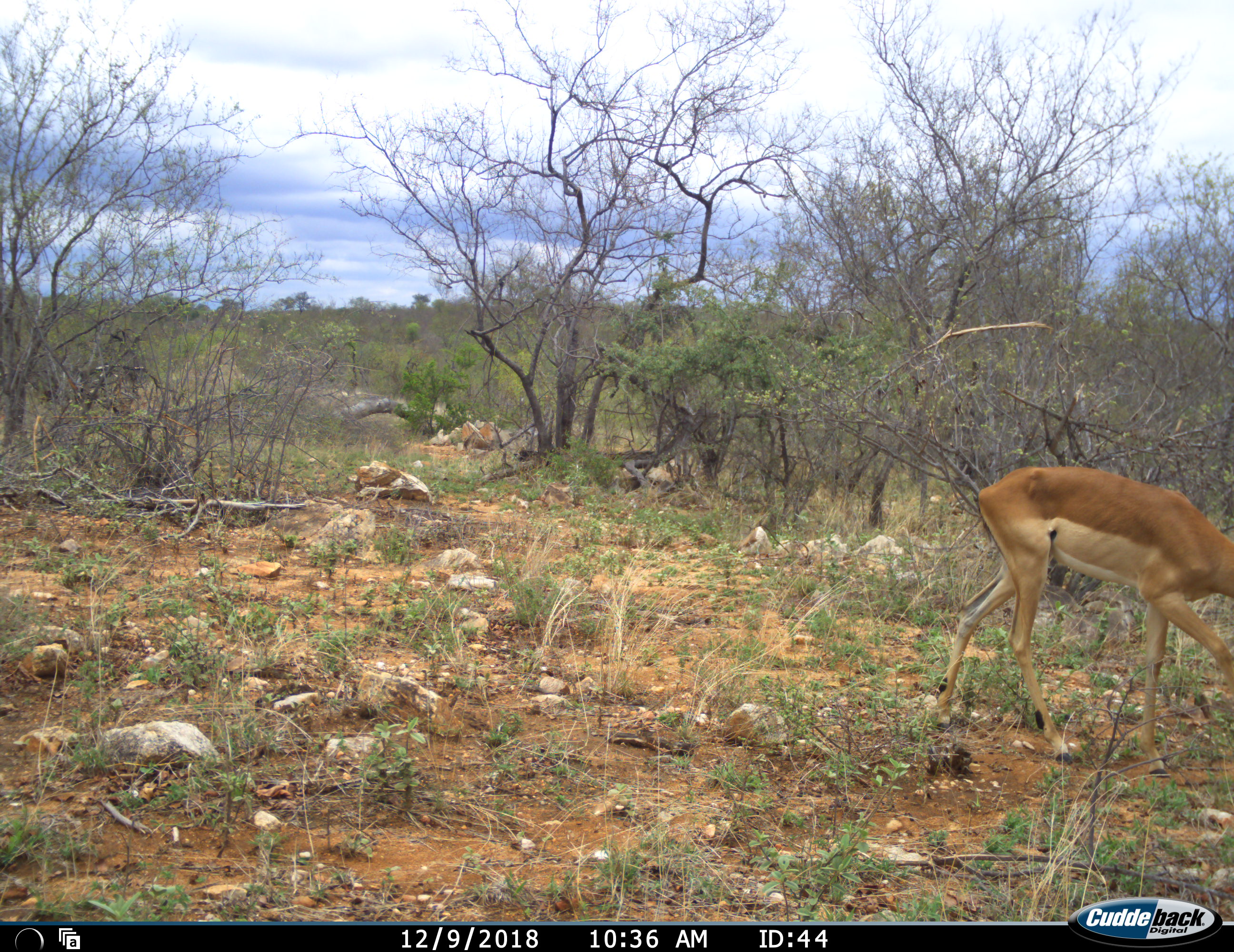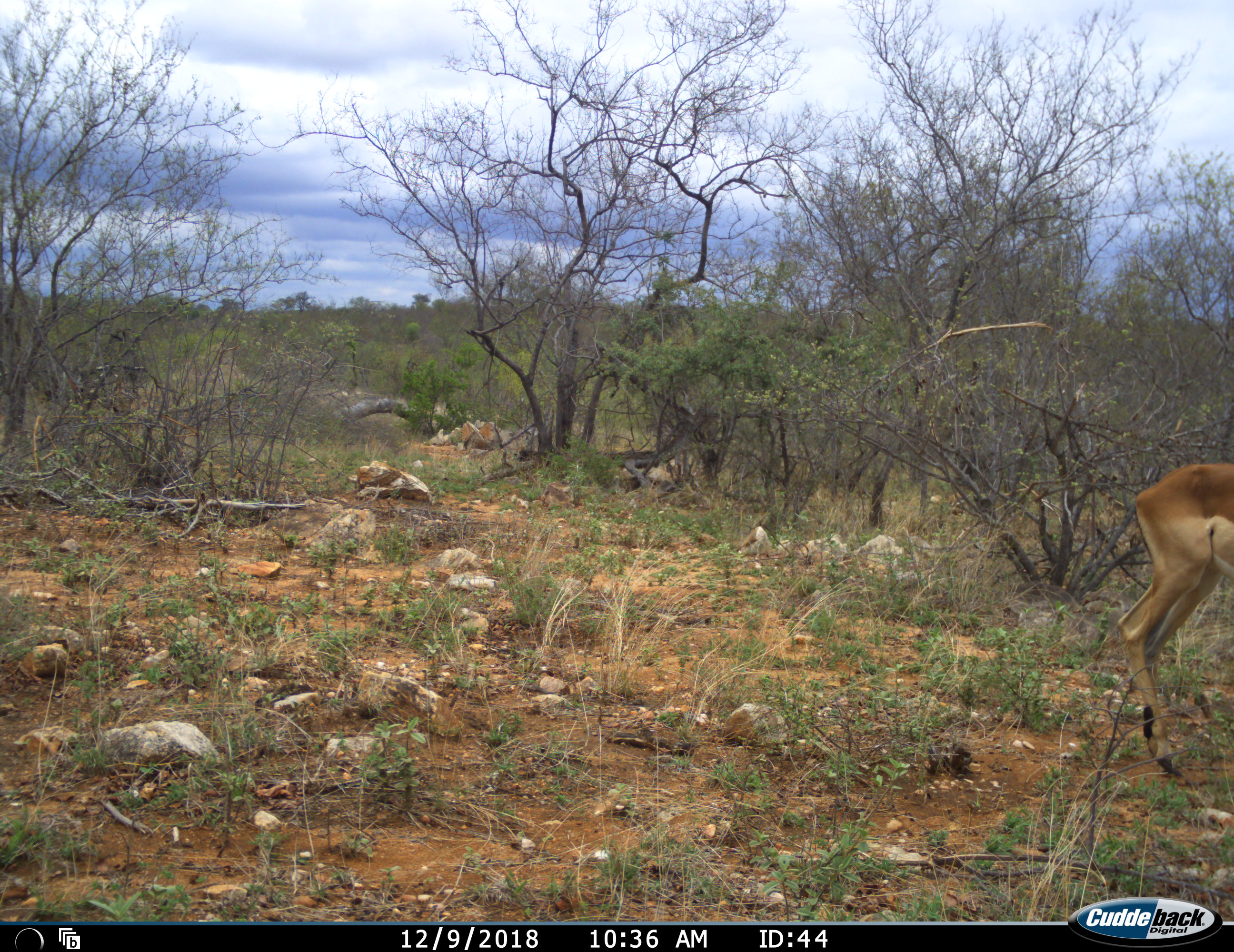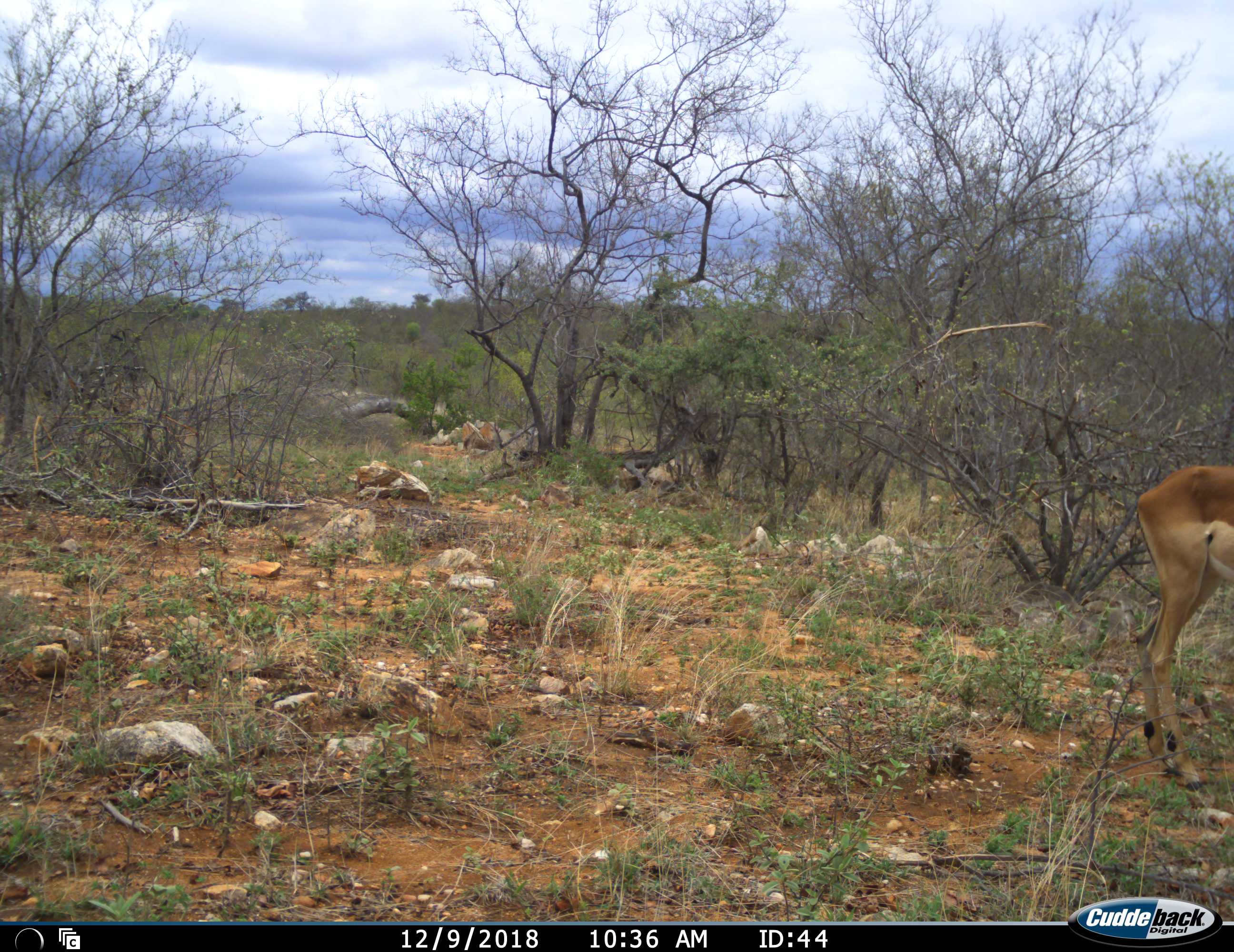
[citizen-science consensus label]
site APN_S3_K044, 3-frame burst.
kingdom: Animalia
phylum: Chordata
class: Mammalia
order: Artiodactyla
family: Bovidae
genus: Aepyceros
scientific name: Aepyceros melampus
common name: impala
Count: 1.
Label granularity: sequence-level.